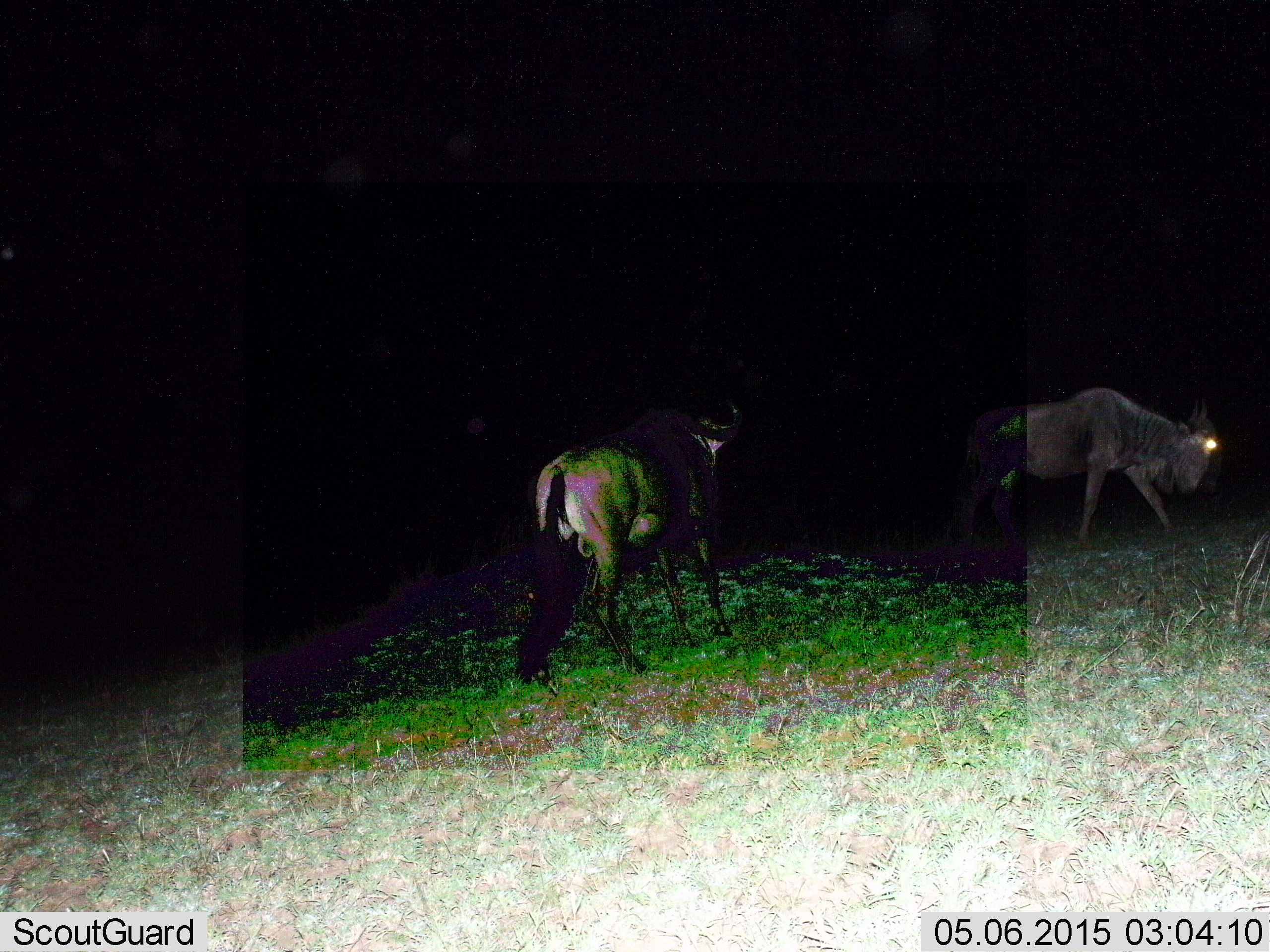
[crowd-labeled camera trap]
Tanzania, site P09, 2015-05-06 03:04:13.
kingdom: Animalia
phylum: Chordata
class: Mammalia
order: Artiodactyla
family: Bovidae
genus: Connochaetes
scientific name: Connochaetes taurinus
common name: blue wildebeest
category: wildebeest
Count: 2.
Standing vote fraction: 10%.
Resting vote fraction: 0%.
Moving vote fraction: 90%.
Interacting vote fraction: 10%.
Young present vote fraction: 0%.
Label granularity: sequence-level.